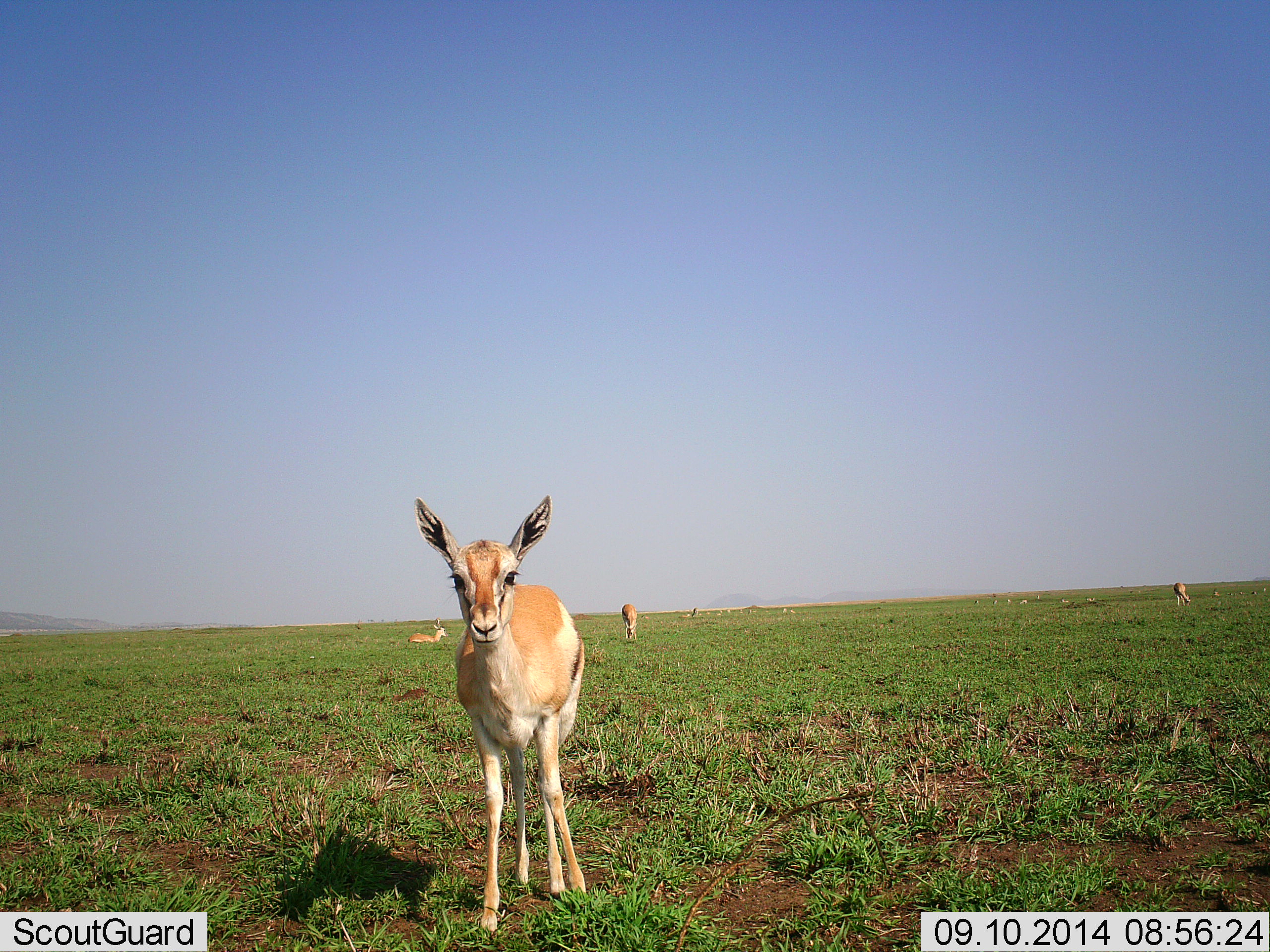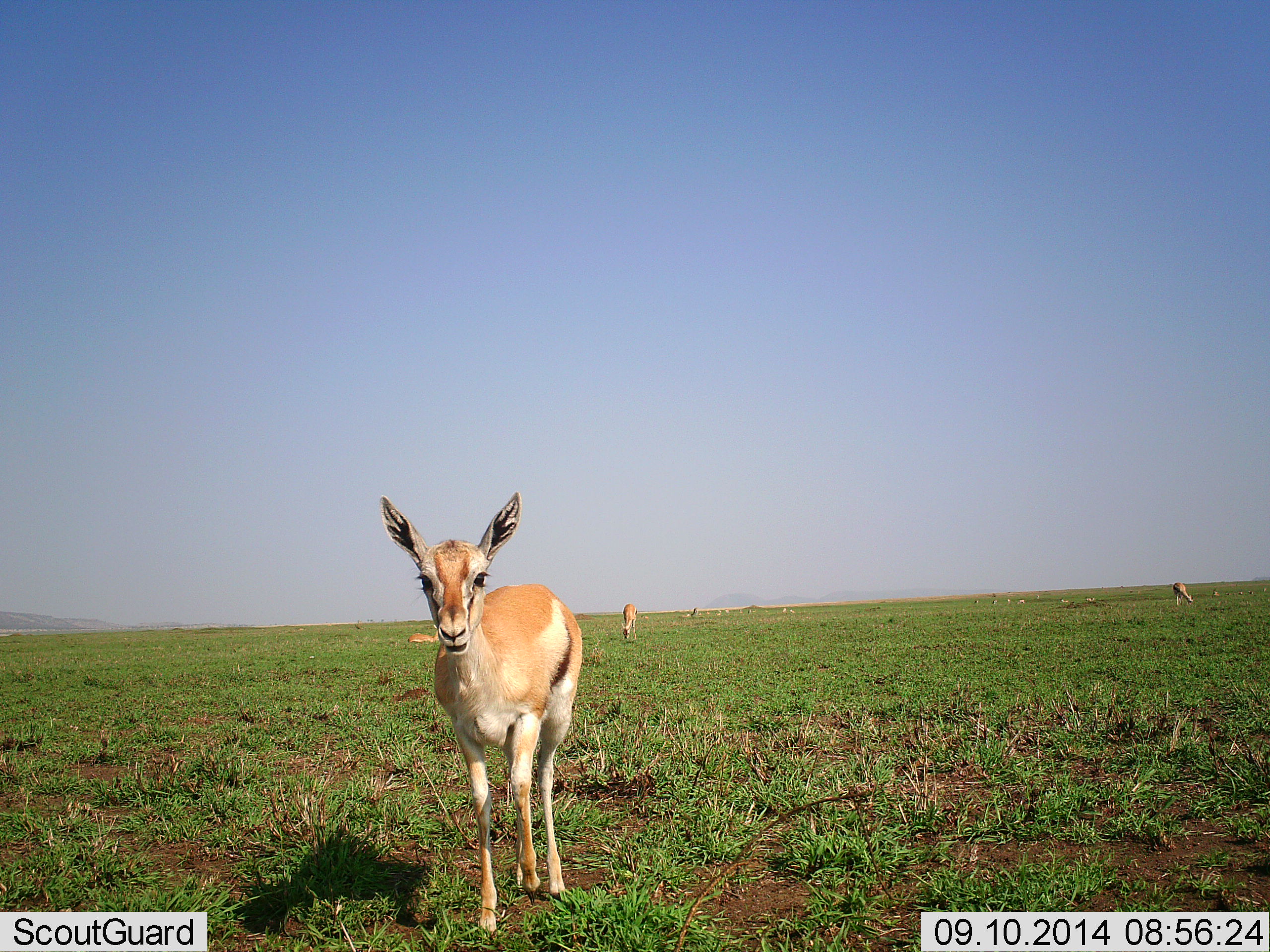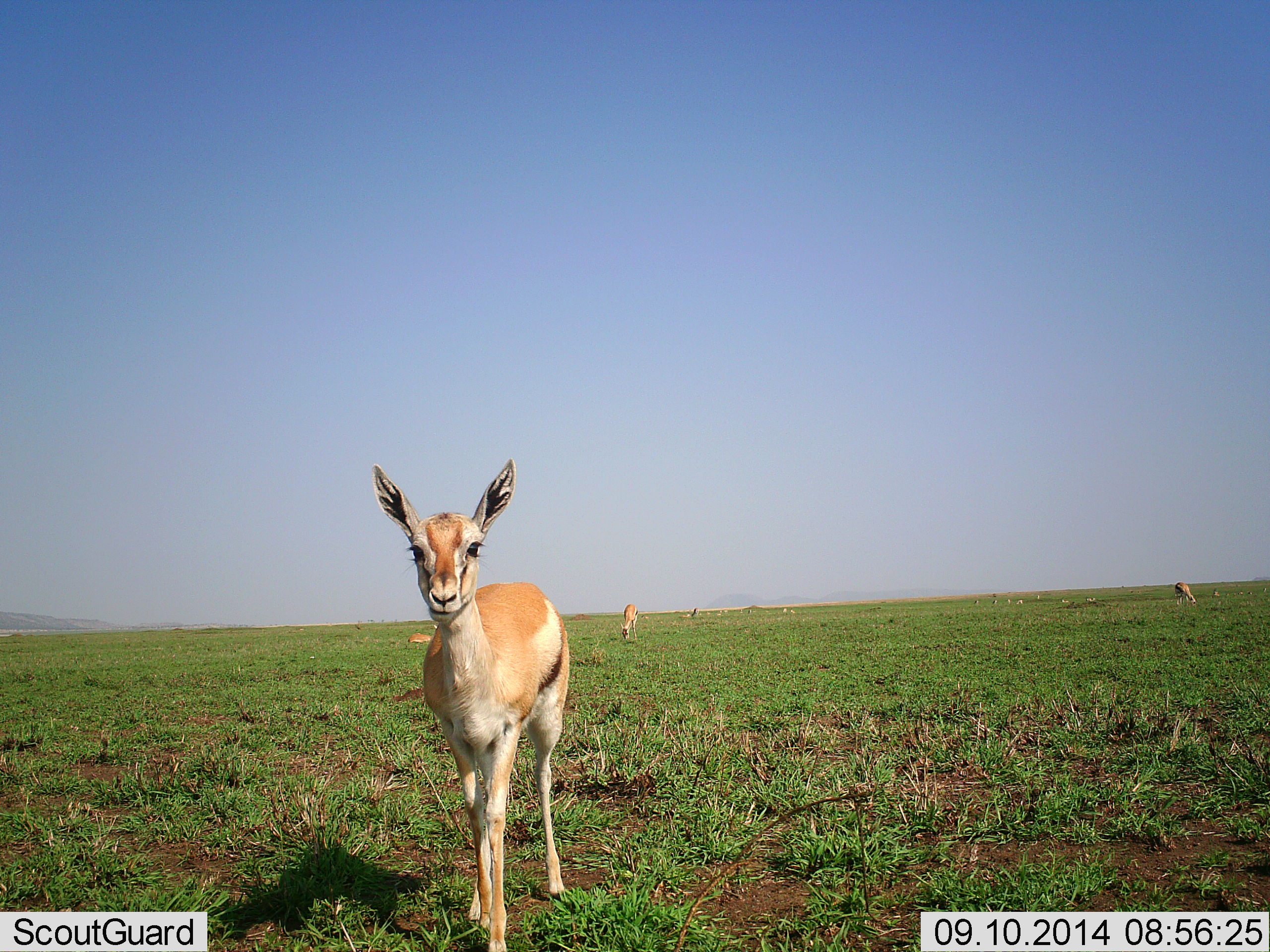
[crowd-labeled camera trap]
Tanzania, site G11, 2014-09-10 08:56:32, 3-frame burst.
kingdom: Animalia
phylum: Chordata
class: Mammalia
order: Artiodactyla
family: Bovidae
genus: Eudorcas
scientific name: Eudorcas thomsonii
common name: thomson's gazelle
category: gazellethomsons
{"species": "gazellethomsons (thomson's gazelle) (Eudorcas thomsonii)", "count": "5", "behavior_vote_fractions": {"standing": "80%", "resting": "50%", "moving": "50%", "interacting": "10%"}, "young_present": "0%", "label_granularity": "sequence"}